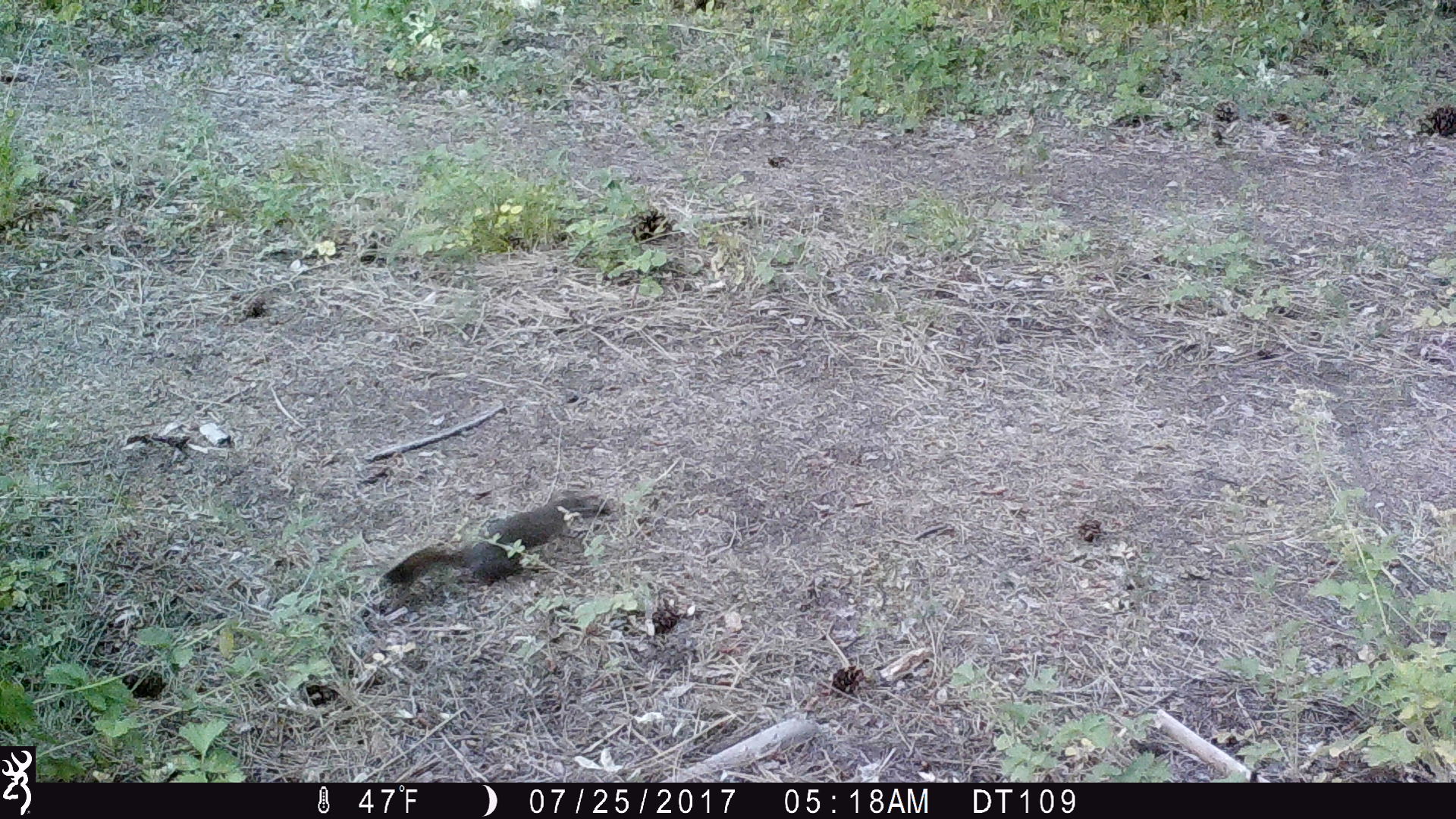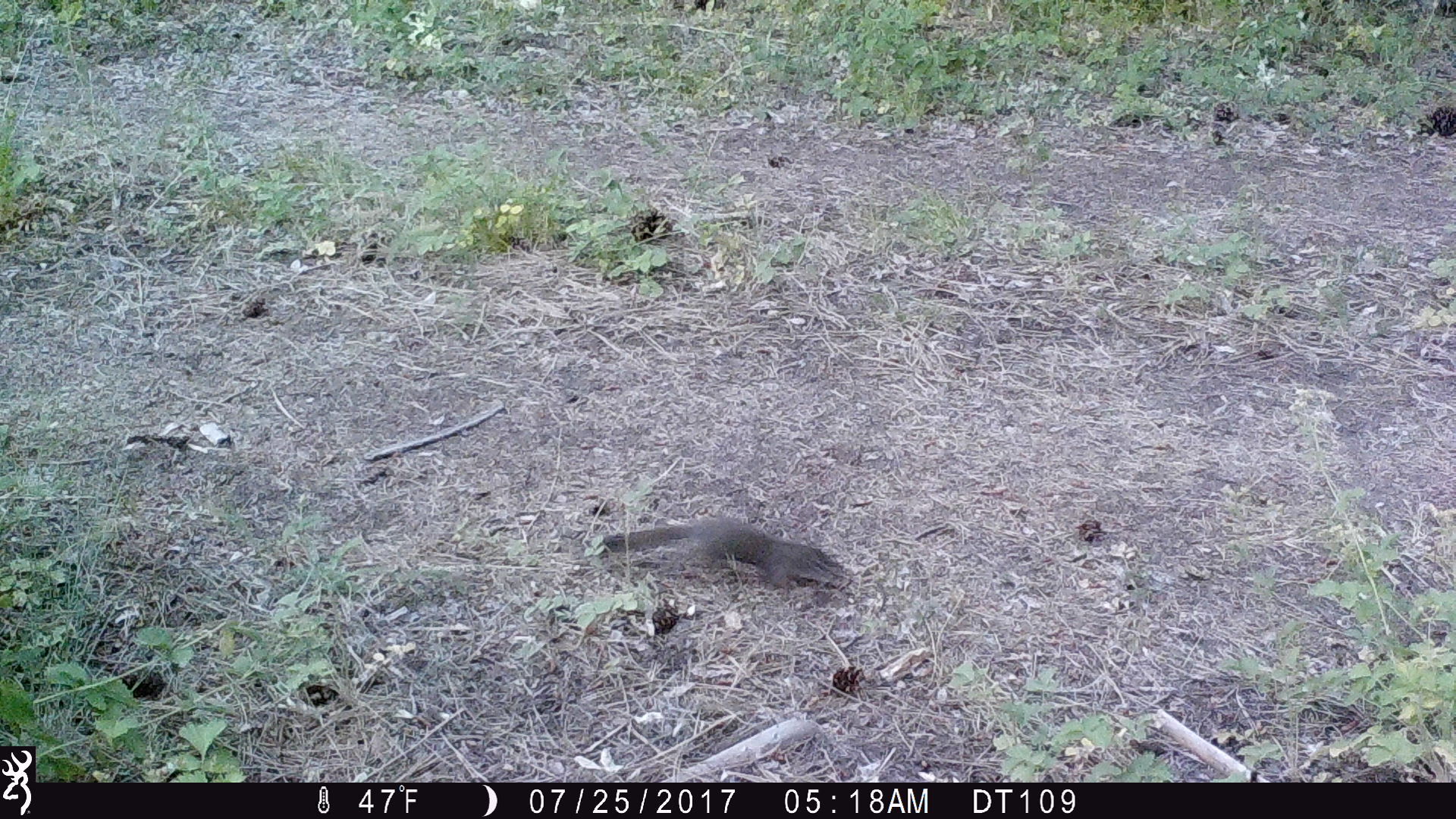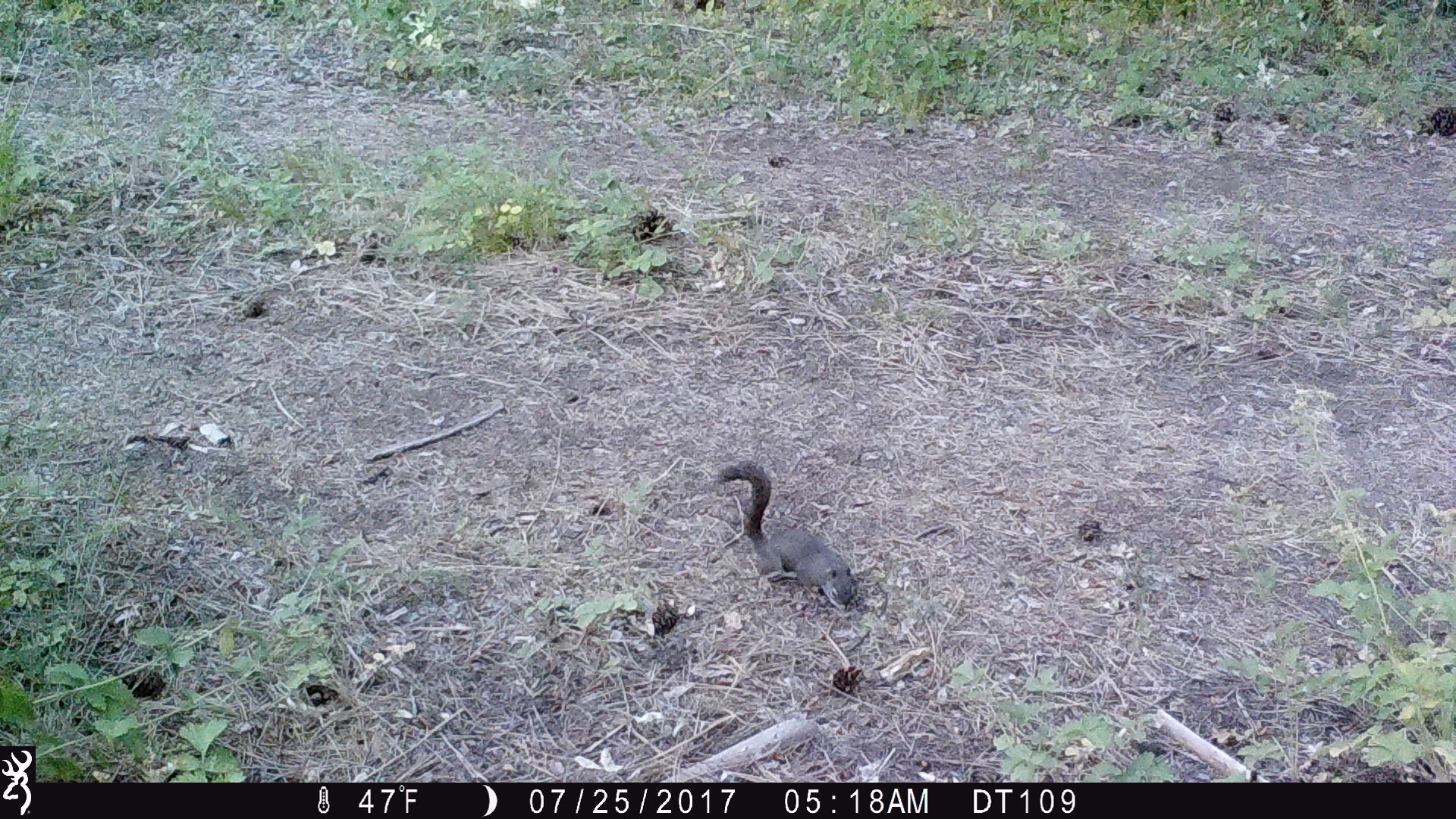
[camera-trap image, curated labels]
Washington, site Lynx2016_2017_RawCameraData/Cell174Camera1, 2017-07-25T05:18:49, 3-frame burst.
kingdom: Animalia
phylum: Chordata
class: Mammalia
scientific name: Mammalia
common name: small mammal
Small mammal (Mammalia). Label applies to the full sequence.